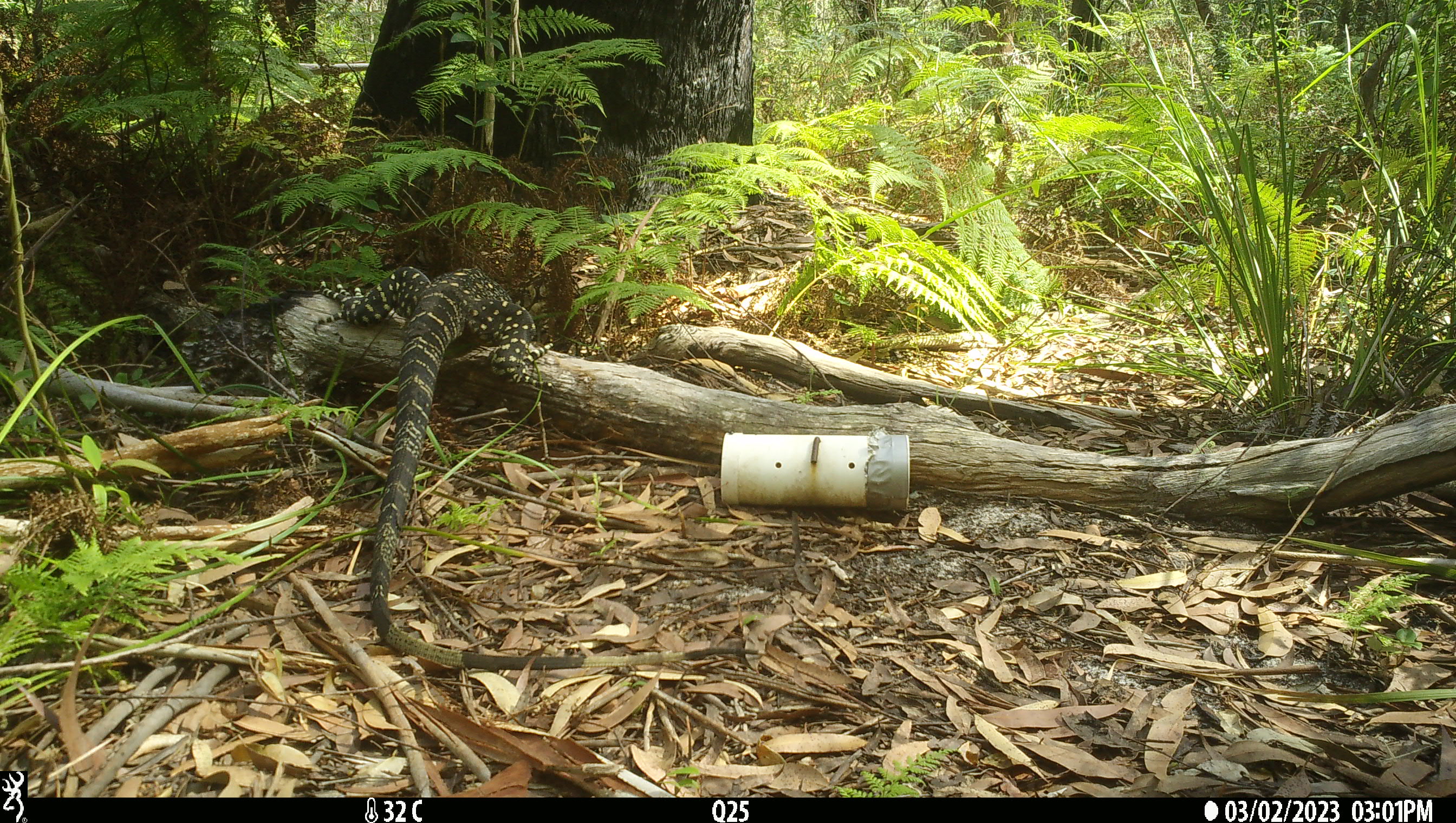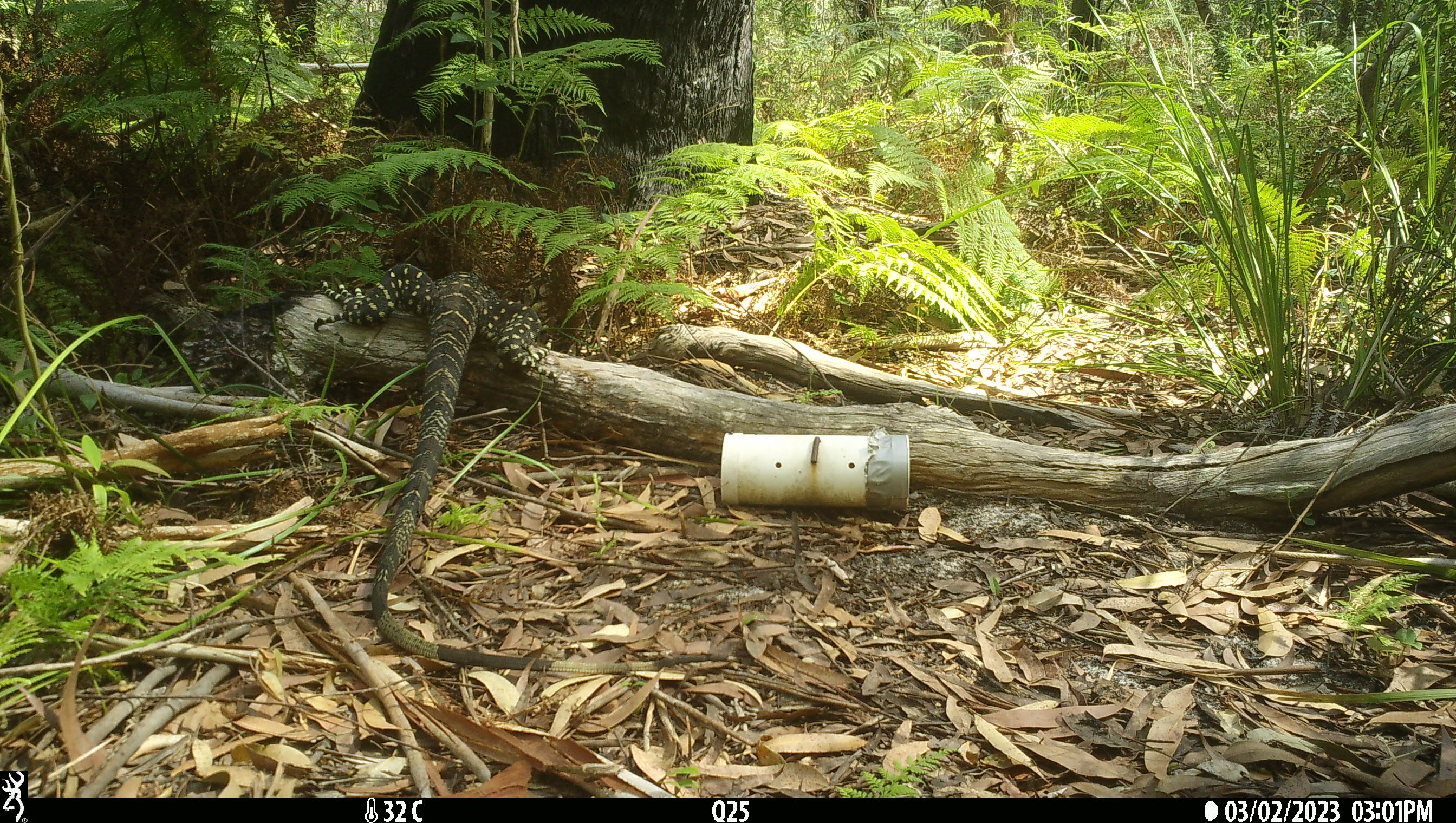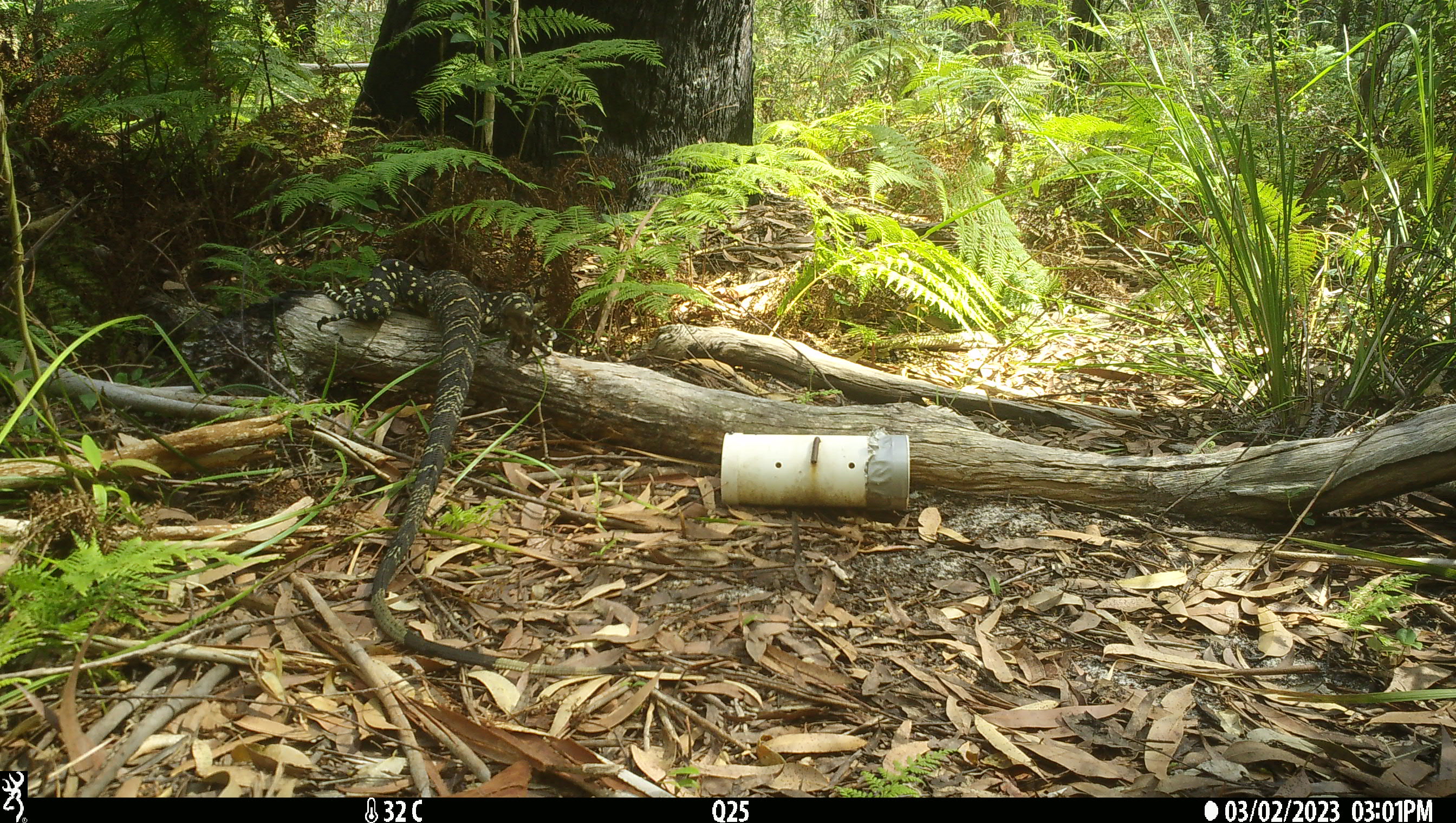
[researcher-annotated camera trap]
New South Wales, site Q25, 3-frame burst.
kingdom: Animalia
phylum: Chordata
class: Reptilia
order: Squamata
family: Varanidae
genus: Varanus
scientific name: Varanus varius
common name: lace monitor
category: goanna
Goanna (lace monitor) (Varanus varius).